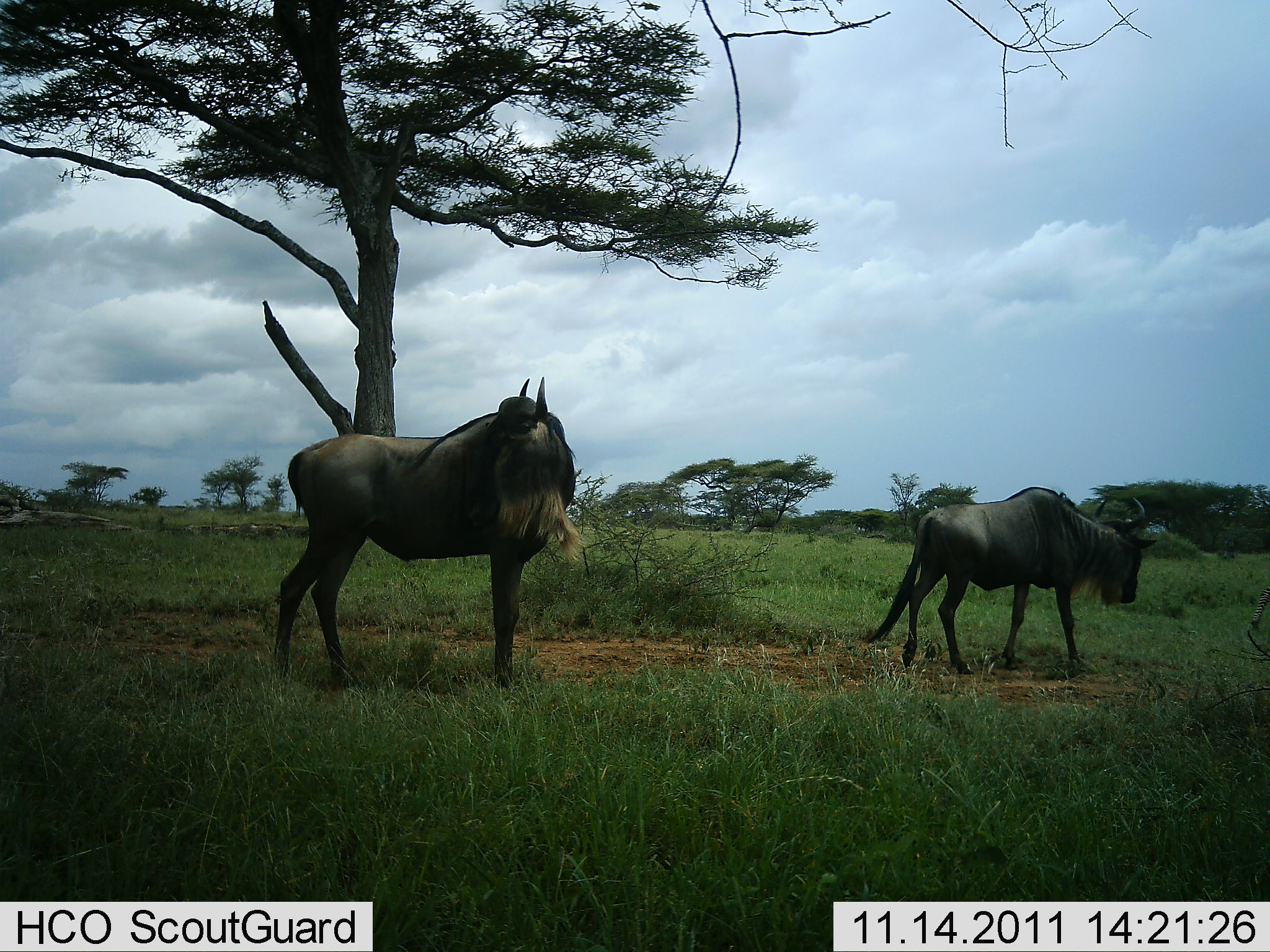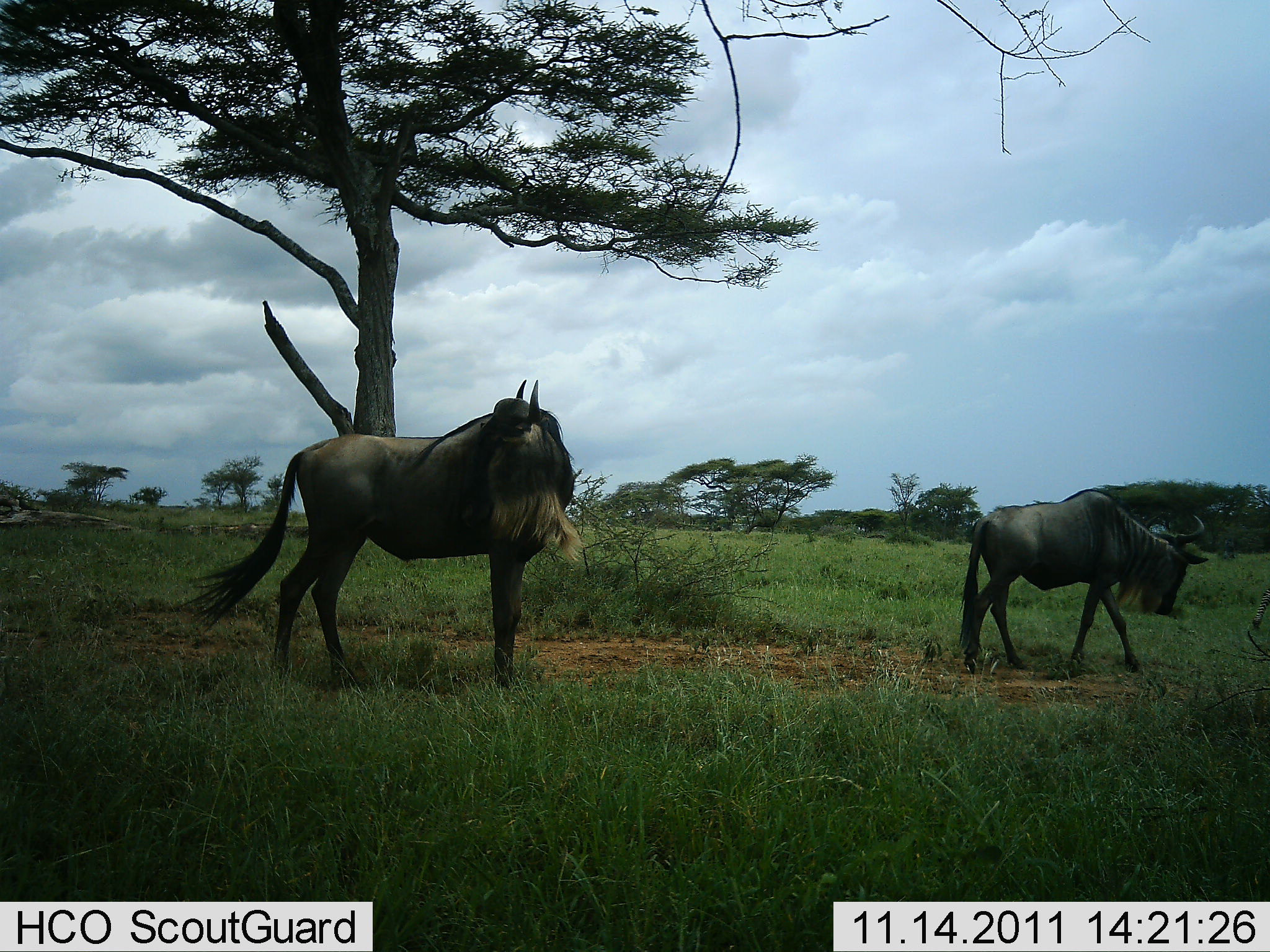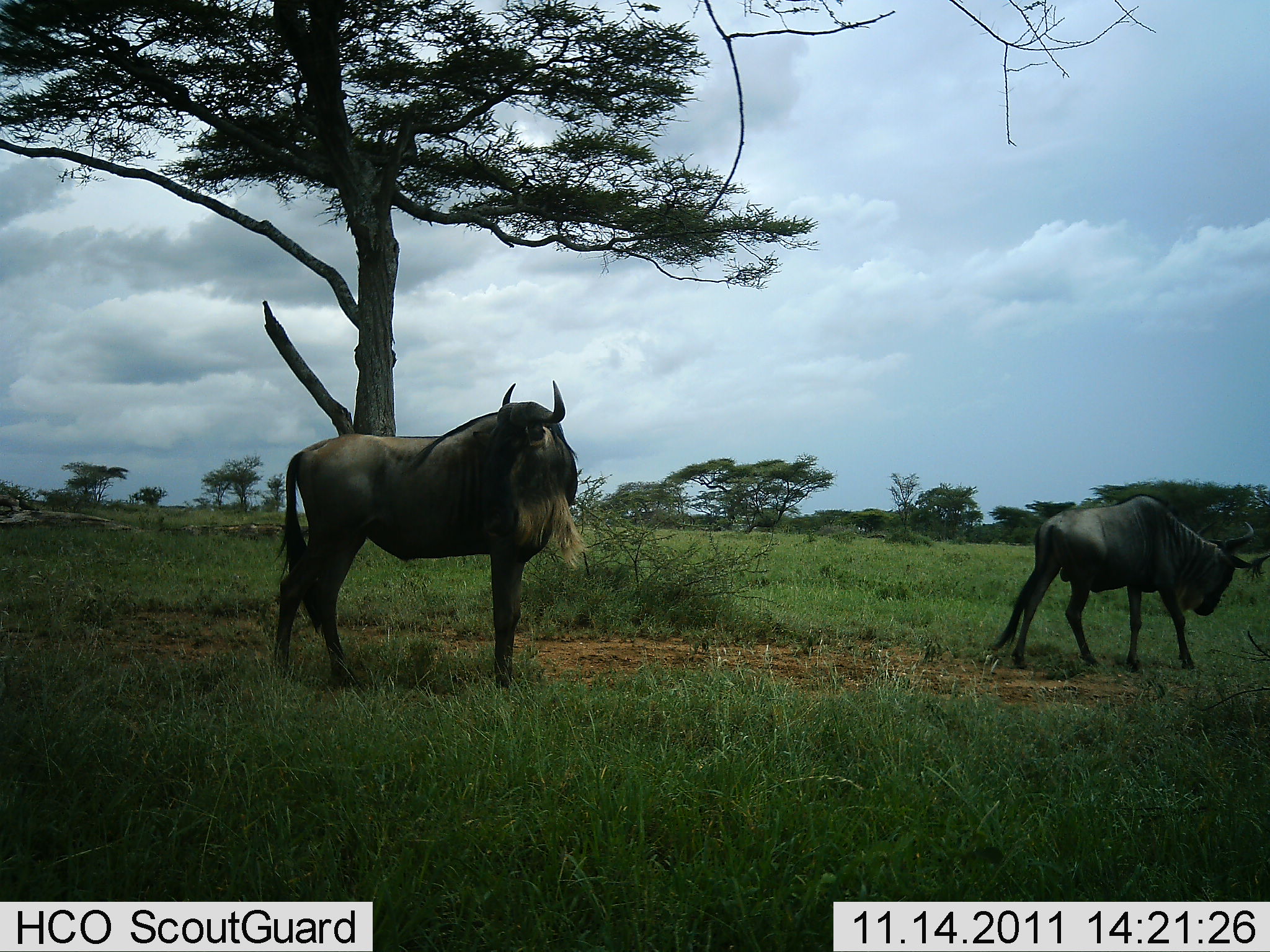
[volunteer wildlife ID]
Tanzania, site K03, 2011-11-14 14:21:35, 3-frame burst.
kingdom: Animalia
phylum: Chordata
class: Mammalia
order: Artiodactyla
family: Bovidae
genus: Connochaetes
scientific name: Connochaetes taurinus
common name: blue wildebeest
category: wildebeest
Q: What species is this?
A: Wildebeest (blue wildebeest) (Connochaetes taurinus).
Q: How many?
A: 2.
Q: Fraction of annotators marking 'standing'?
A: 79%.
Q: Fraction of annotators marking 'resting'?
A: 0%.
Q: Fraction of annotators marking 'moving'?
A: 71%.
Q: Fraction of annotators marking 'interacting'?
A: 0%.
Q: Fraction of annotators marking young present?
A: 0%.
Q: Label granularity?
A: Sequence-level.